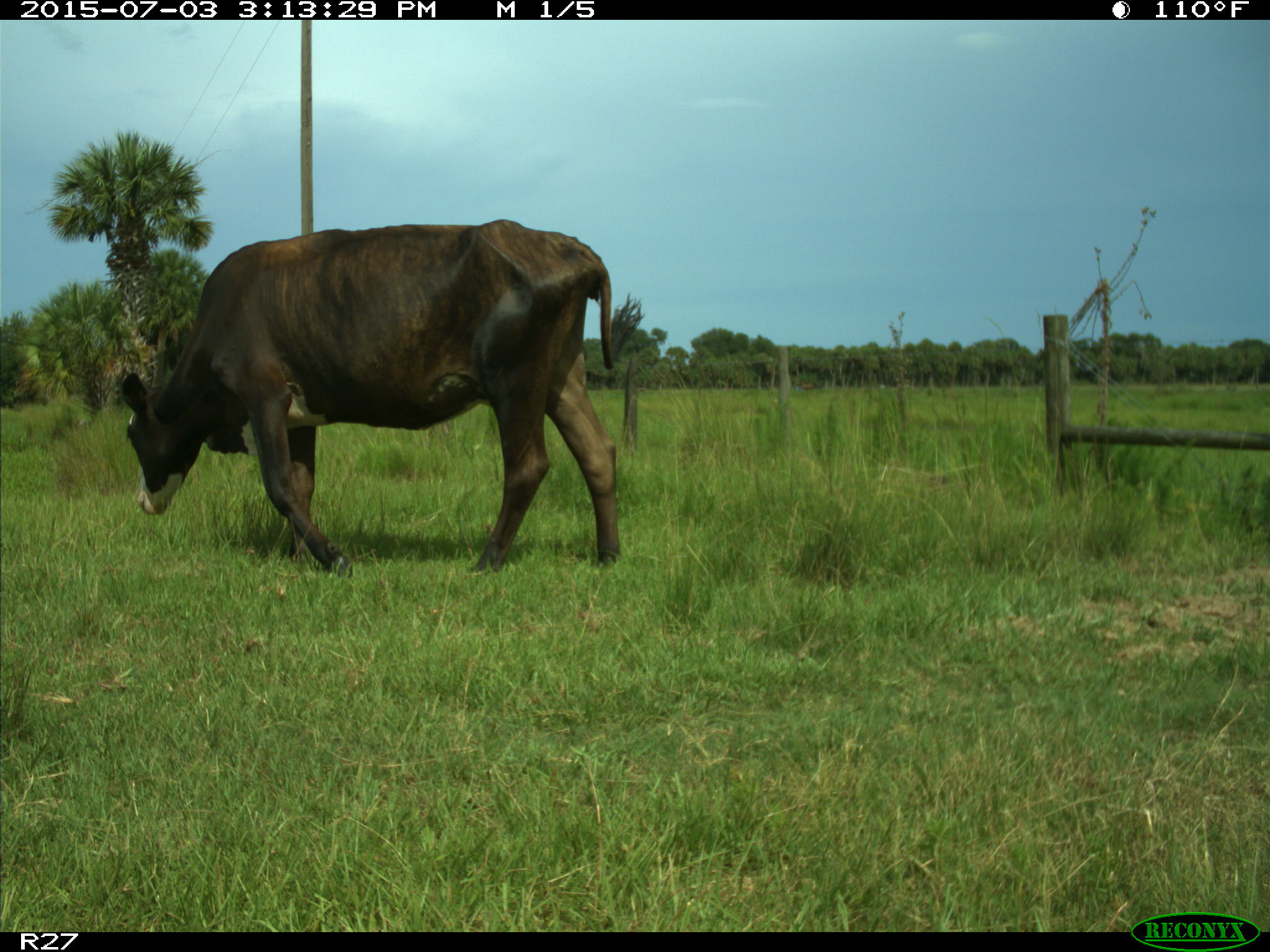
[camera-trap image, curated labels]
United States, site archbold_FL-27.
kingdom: Animalia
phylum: Chordata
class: Mammalia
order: Artiodactyla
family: Bovidae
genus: Bos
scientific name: Bos taurus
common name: domestic cow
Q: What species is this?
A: Bos taurus (domestic cow).